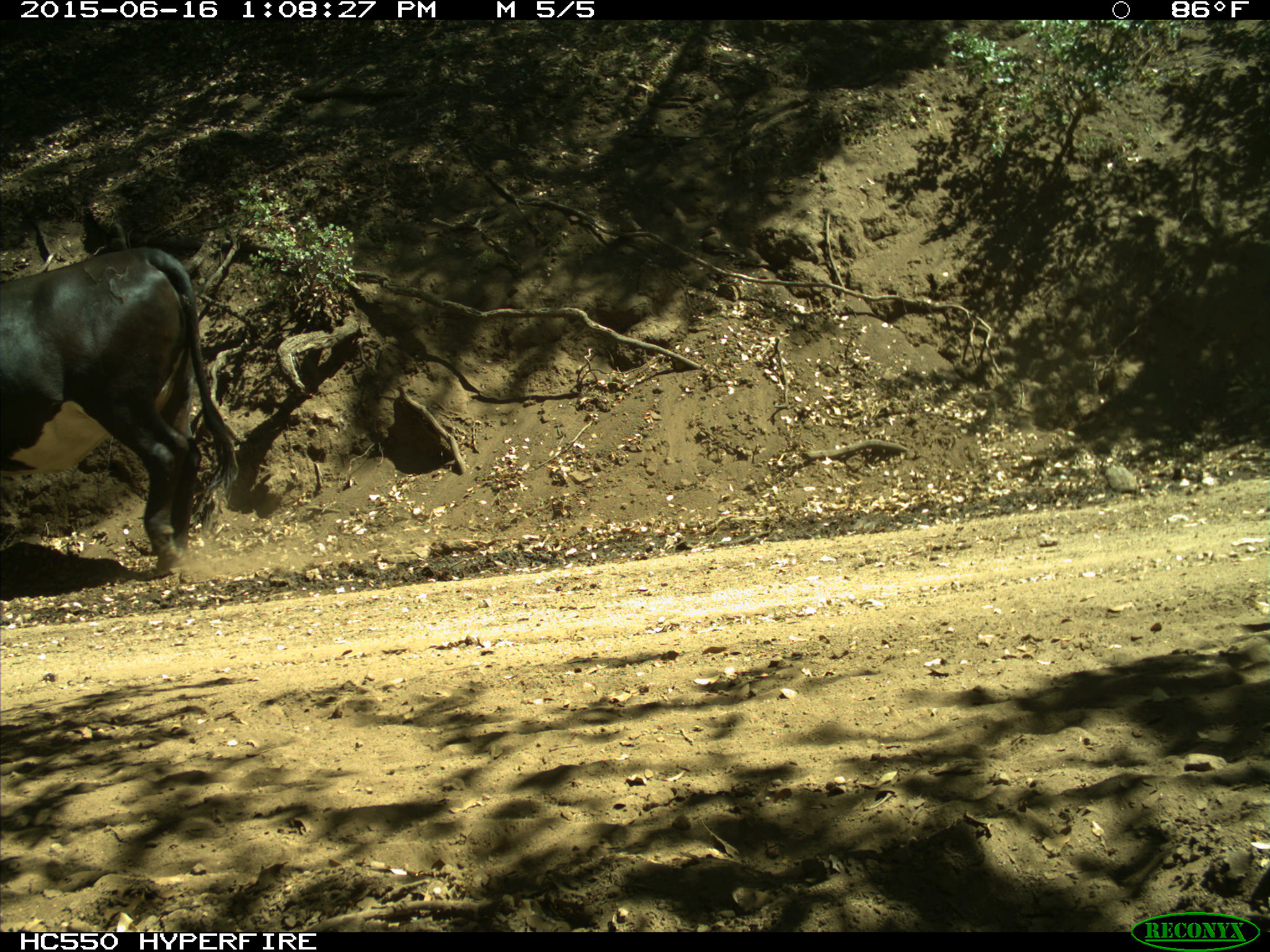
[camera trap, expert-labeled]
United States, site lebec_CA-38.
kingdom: Animalia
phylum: Chordata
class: Mammalia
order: Artiodactyla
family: Bovidae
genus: Bos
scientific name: Bos taurus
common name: domestic cow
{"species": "Bos taurus (domestic cow)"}